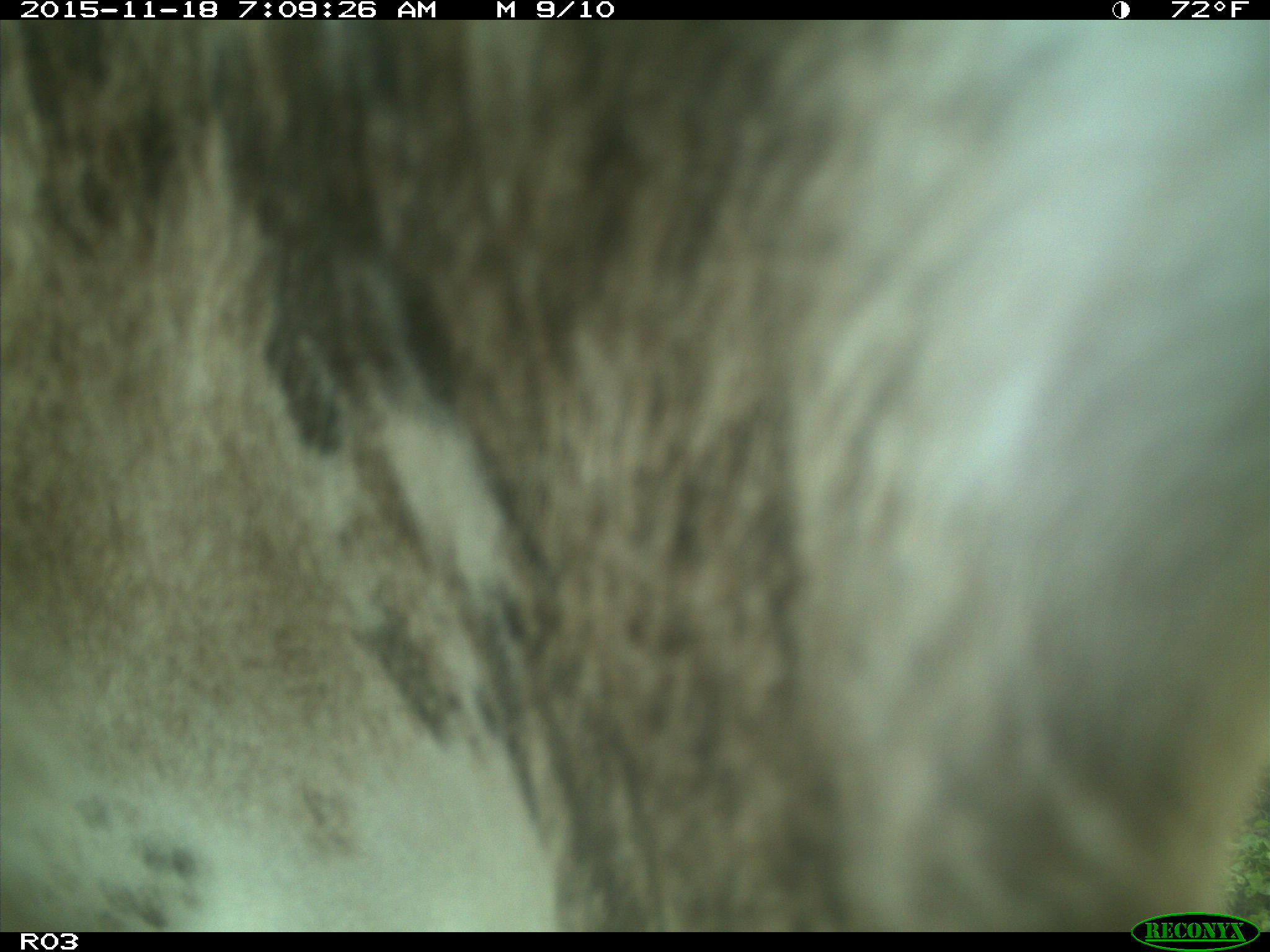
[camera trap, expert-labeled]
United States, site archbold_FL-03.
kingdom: Animalia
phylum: Chordata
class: Mammalia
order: Artiodactyla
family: Bovidae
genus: Bos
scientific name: Bos taurus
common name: domestic cow